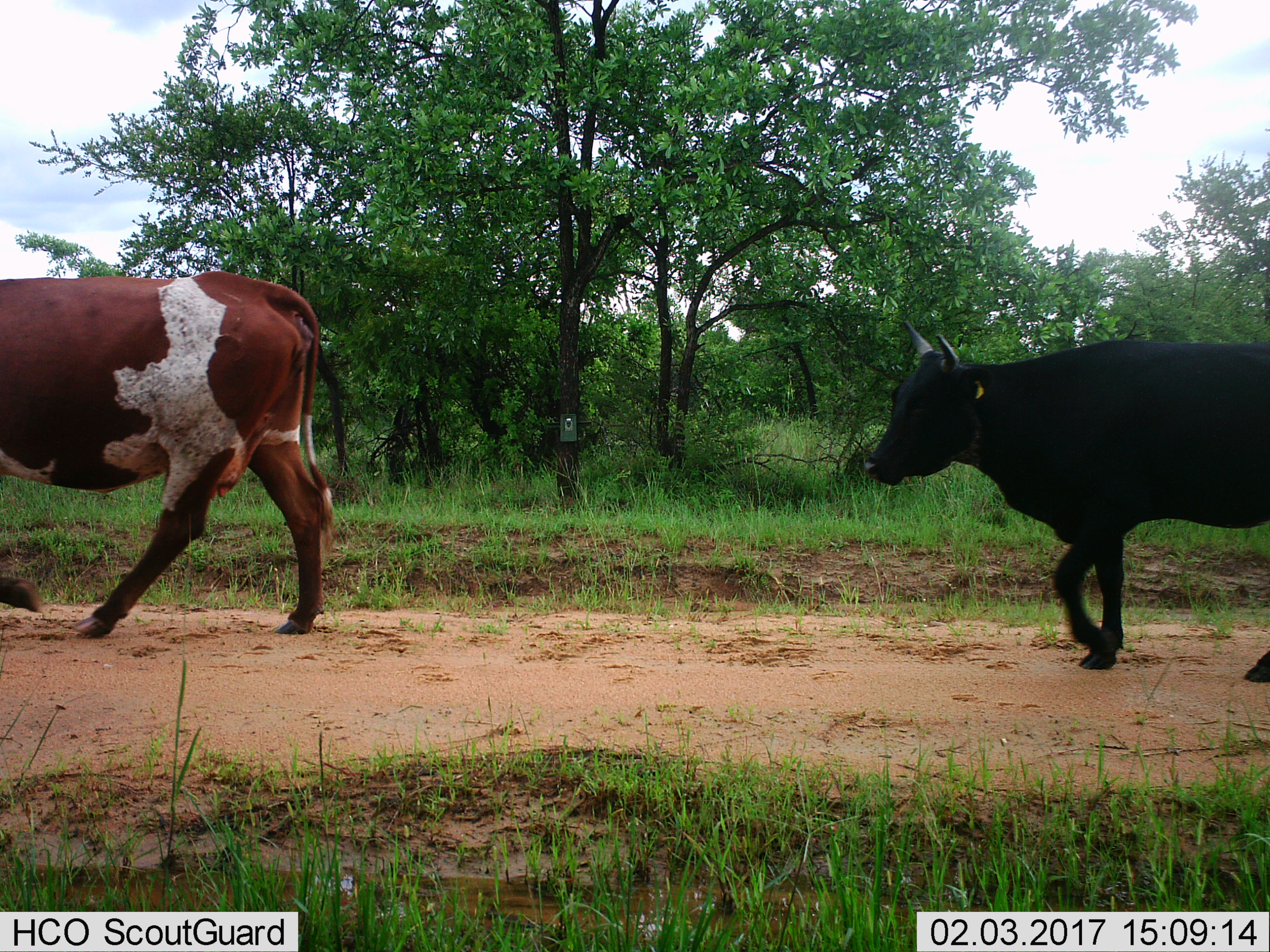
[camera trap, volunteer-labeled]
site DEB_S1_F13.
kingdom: Animalia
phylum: Chordata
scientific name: Vertebrata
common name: domestic animal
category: domesticanimal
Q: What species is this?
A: Domesticanimal (domestic animal) (Vertebrata).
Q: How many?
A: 2.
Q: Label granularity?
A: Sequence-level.